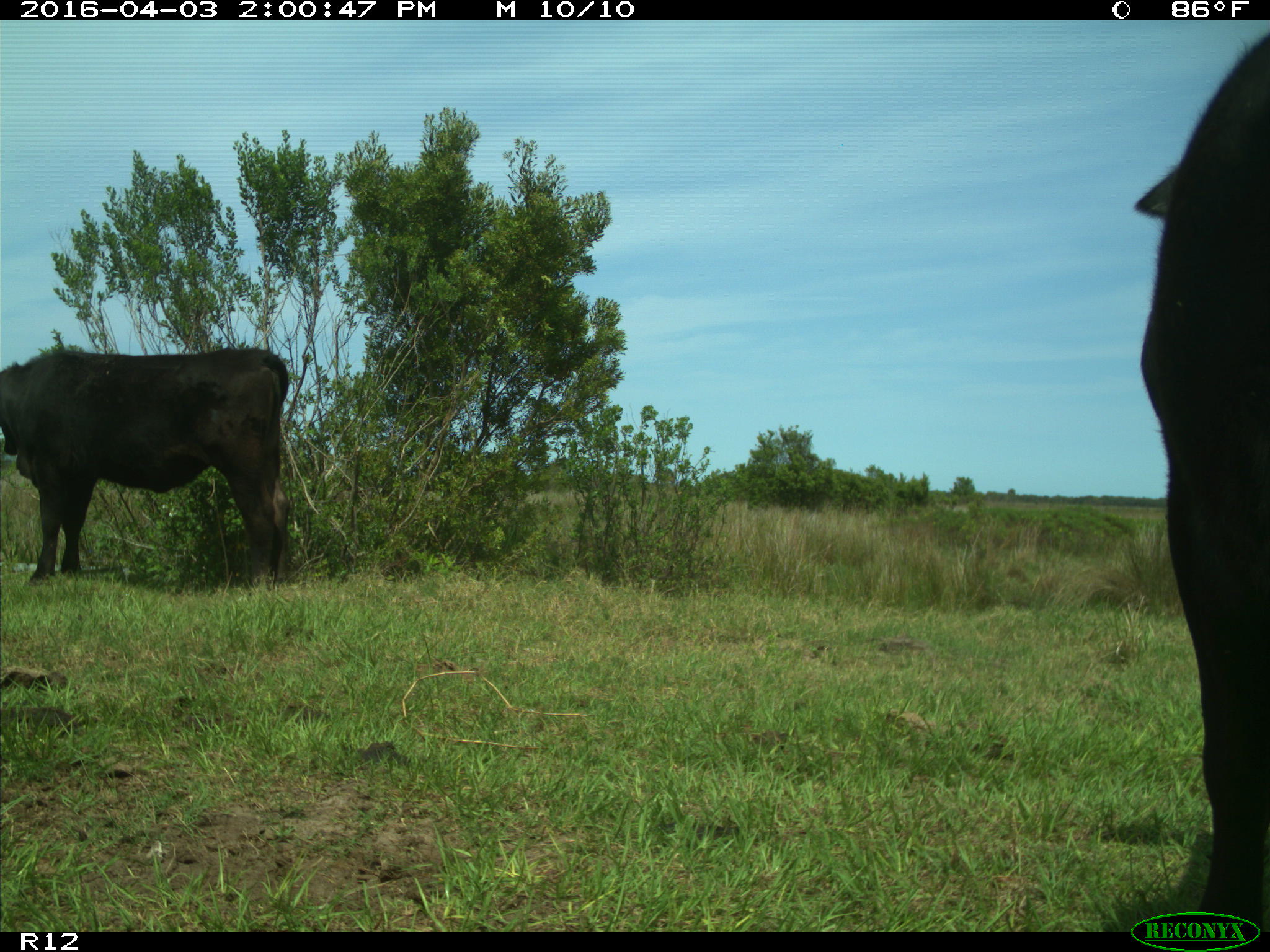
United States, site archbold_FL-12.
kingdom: Animalia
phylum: Chordata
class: Mammalia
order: Artiodactyla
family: Bovidae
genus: Bos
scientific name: Bos taurus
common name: domestic cow